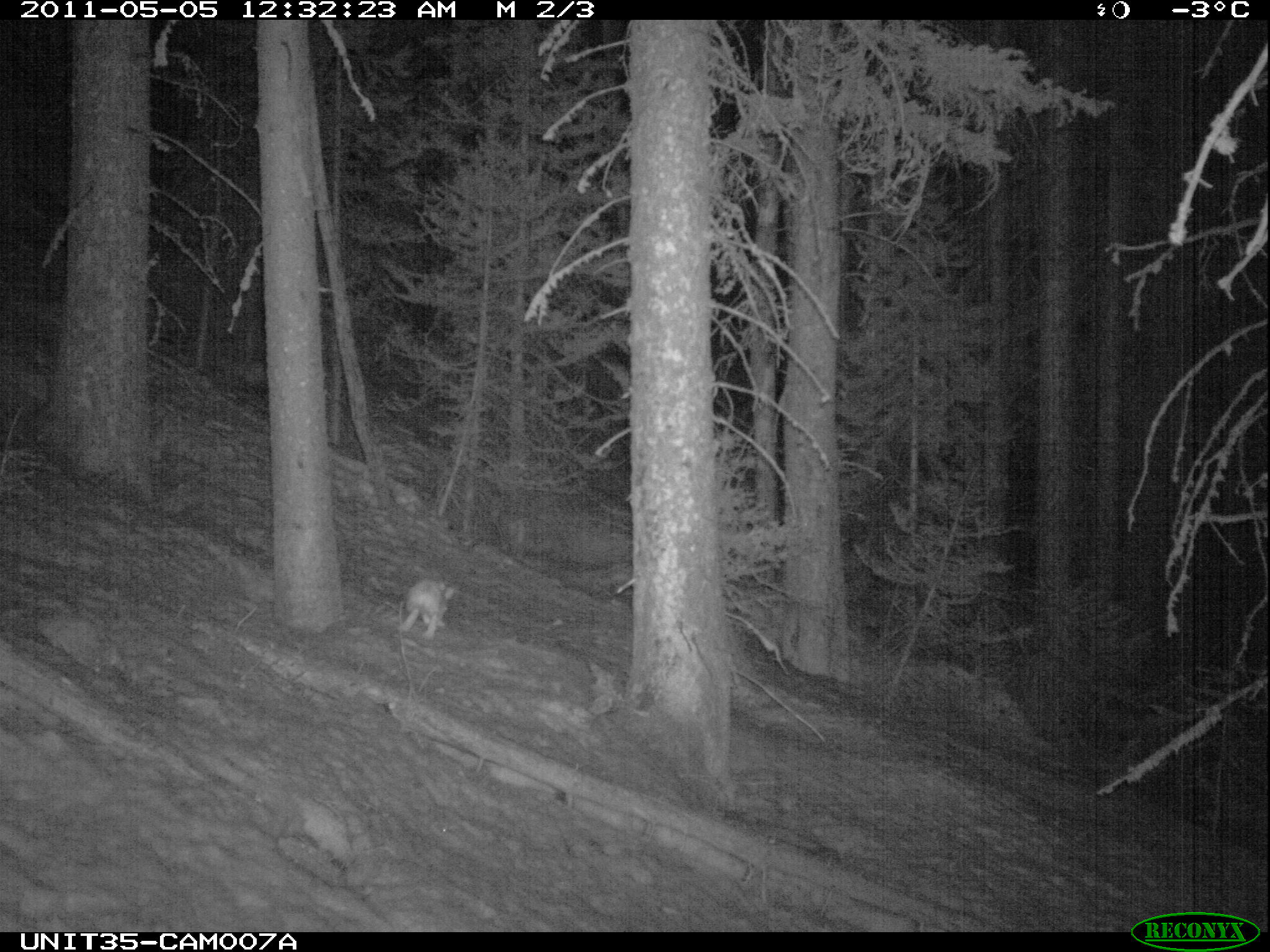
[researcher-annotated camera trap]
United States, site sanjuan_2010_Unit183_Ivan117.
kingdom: Animalia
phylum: Chordata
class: Mammalia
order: Lagomorpha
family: Leporidae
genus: Lepus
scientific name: Lepus americanus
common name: snowshoe hare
Lepus americanus (snowshoe hare).